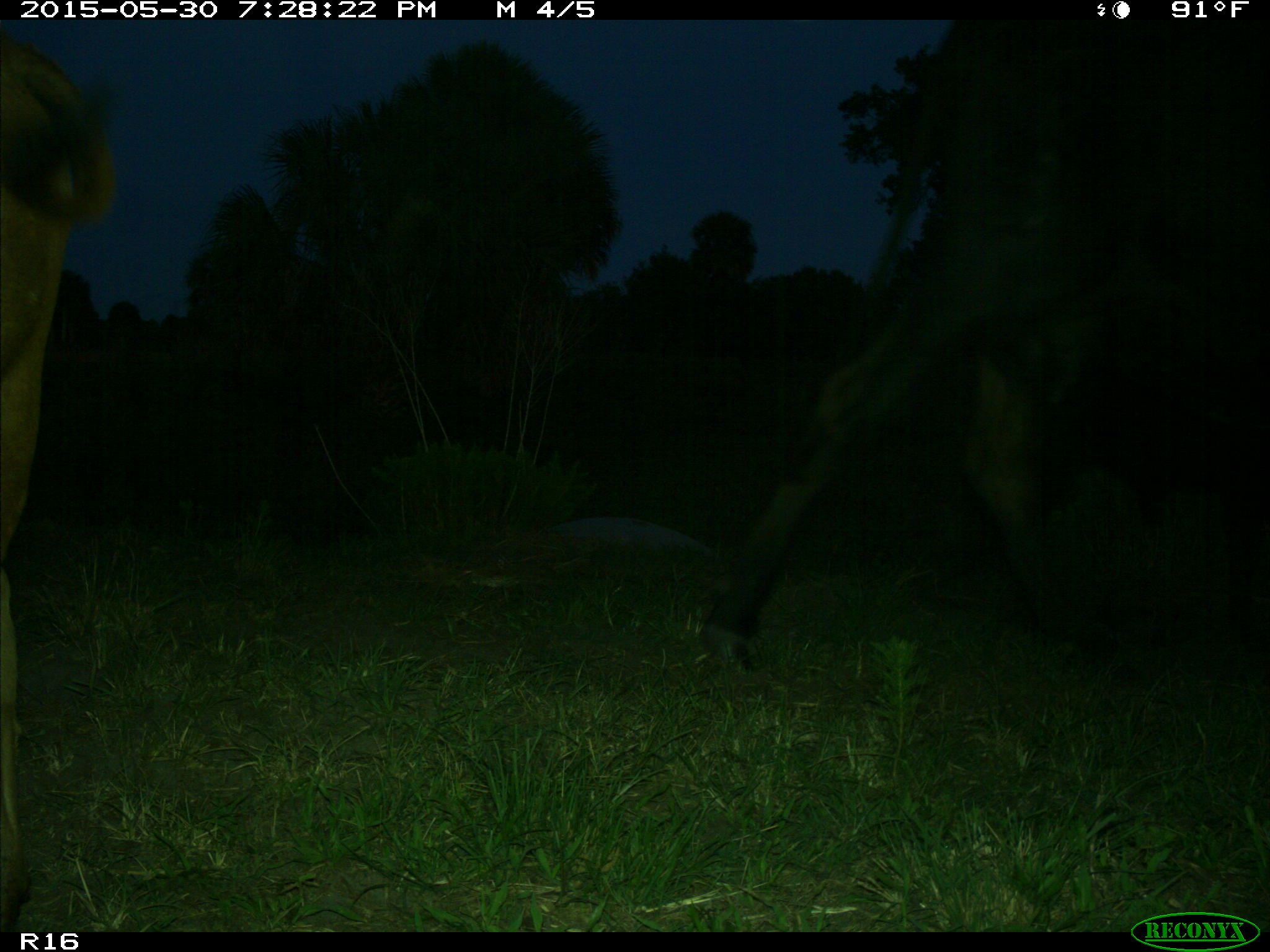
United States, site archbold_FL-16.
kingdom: Animalia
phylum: Chordata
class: Mammalia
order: Artiodactyla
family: Bovidae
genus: Bos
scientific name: Bos taurus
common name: domestic cow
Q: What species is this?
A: Bos taurus (domestic cow).